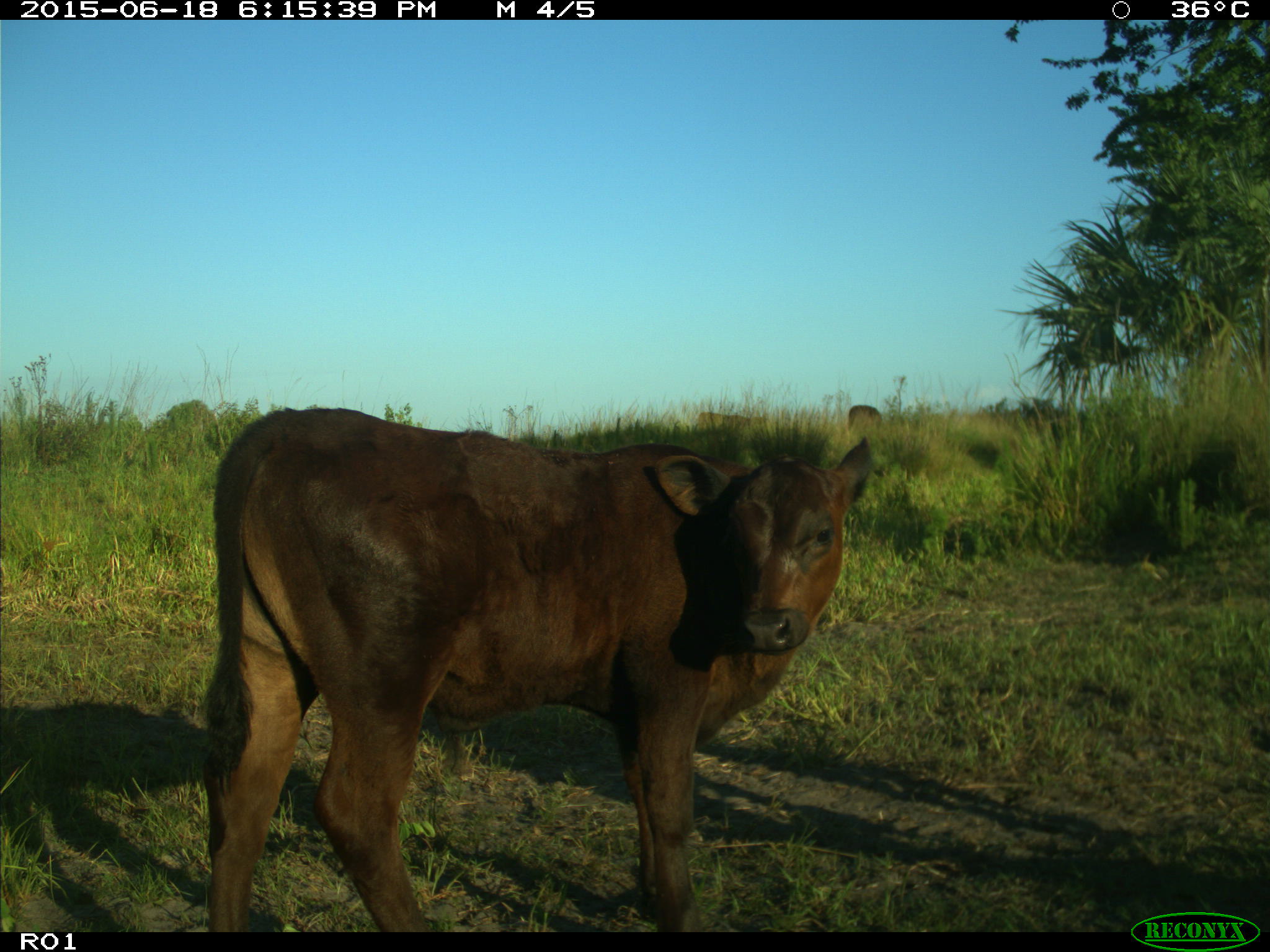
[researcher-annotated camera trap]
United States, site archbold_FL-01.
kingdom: Animalia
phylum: Chordata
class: Mammalia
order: Artiodactyla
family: Bovidae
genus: Bos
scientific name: Bos taurus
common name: domestic cow